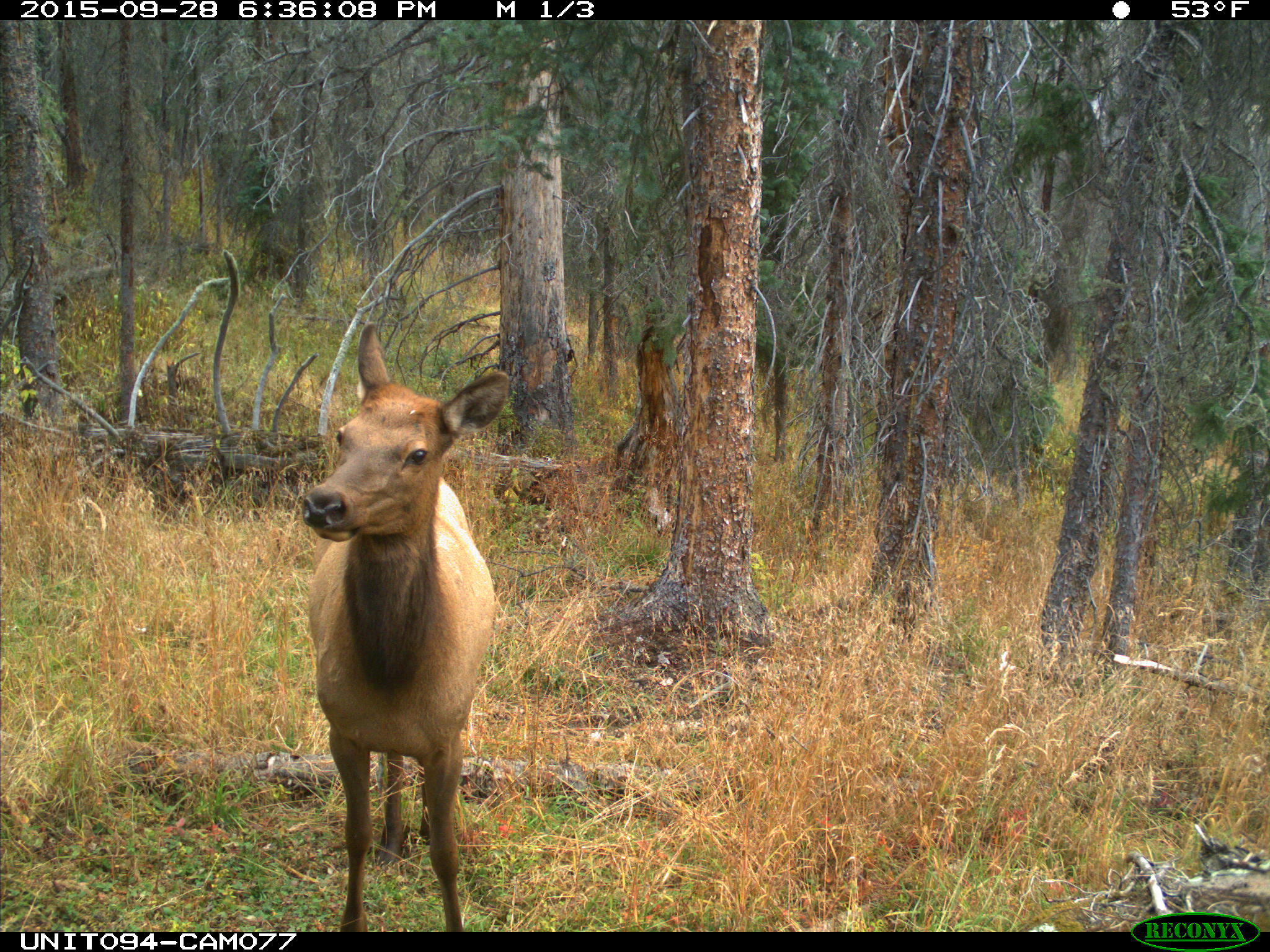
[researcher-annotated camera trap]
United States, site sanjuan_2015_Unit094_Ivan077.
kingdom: Animalia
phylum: Chordata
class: Mammalia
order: Artiodactyla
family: Cervidae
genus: Cervus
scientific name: Cervus elaphus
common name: red deer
Cervus elaphus (red deer).